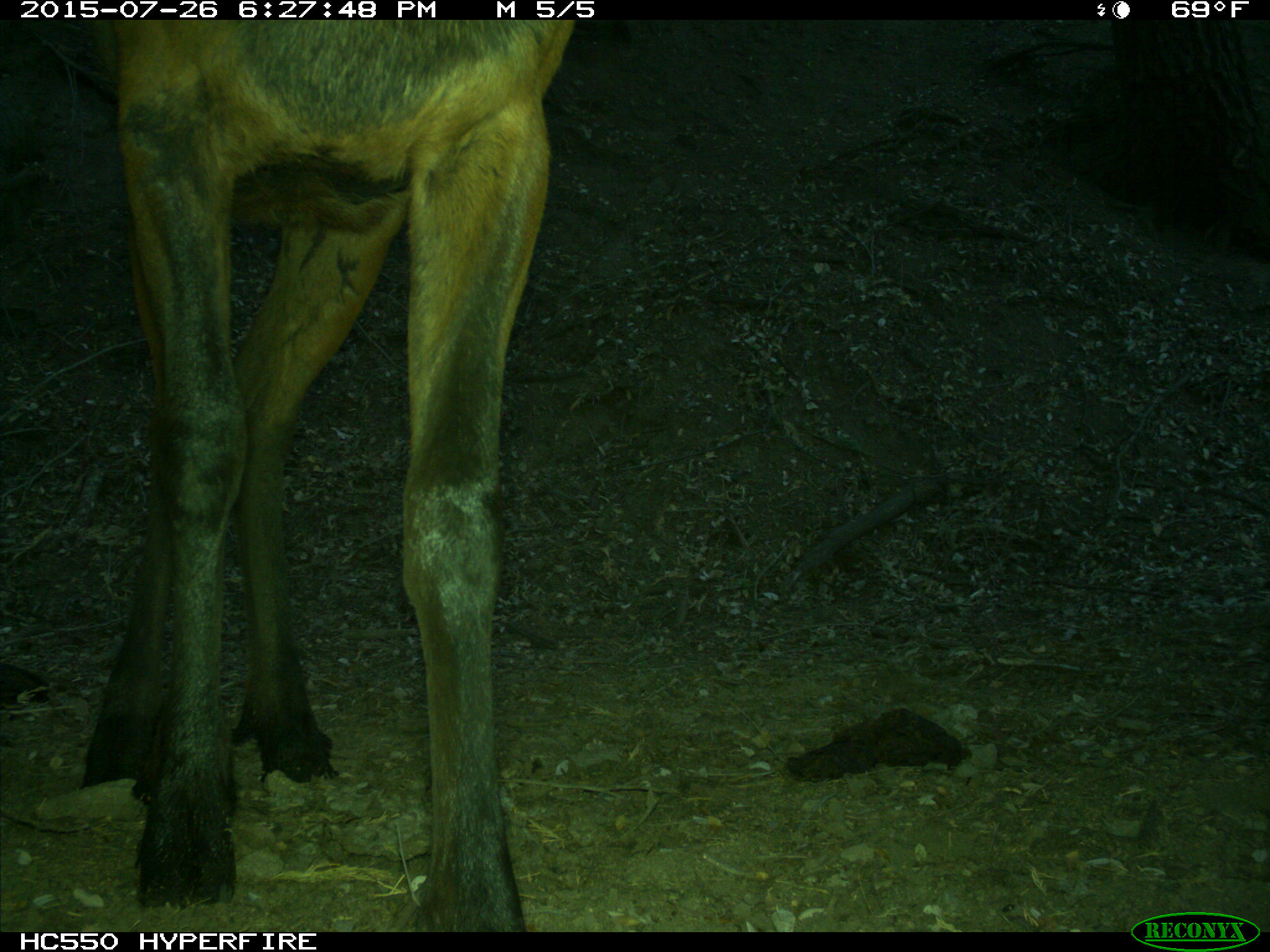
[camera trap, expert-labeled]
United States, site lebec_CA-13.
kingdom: Animalia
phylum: Chordata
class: Mammalia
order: Artiodactyla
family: Cervidae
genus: Cervus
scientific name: Cervus canadensis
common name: elk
Cervus canadensis (elk).